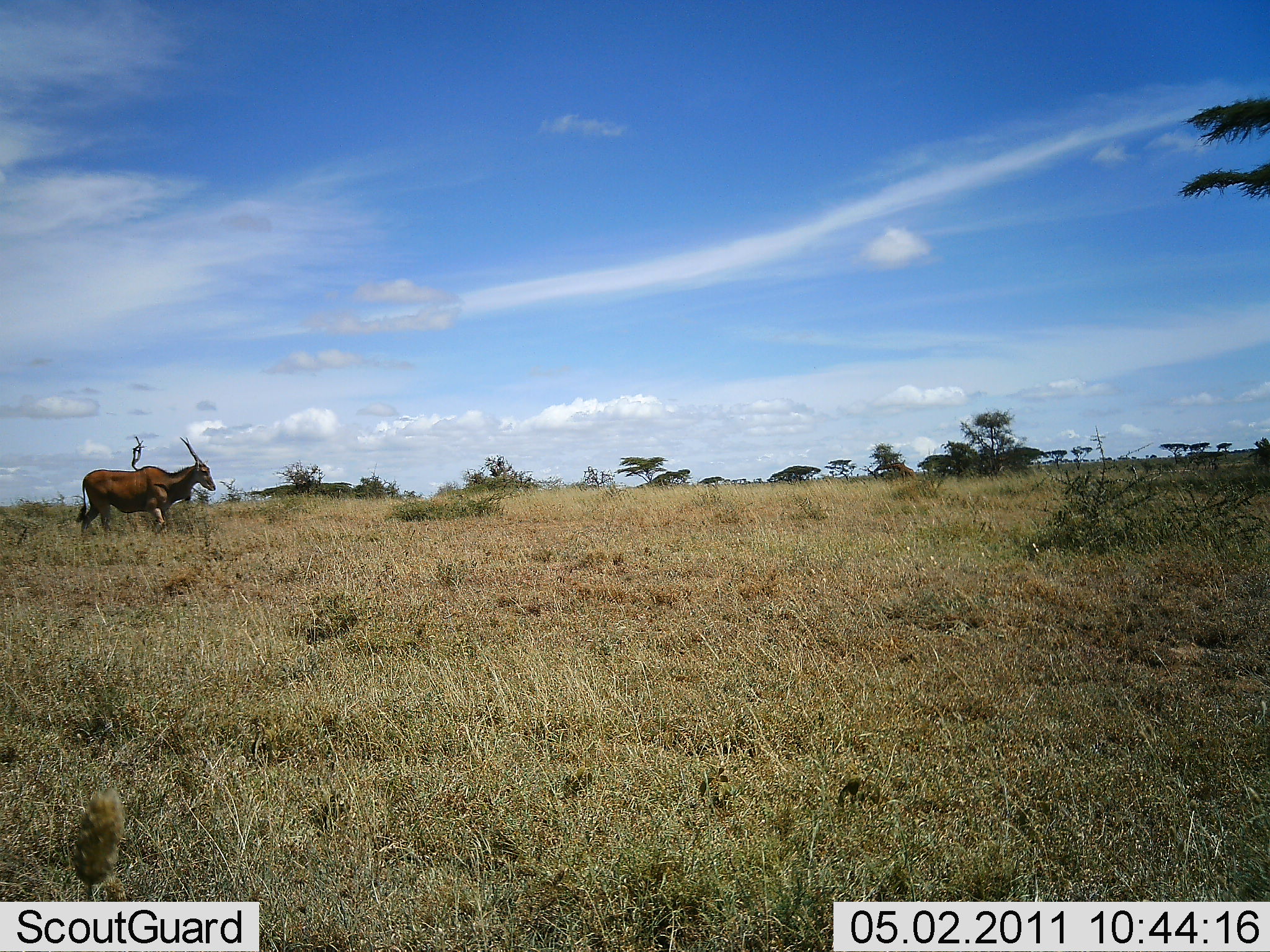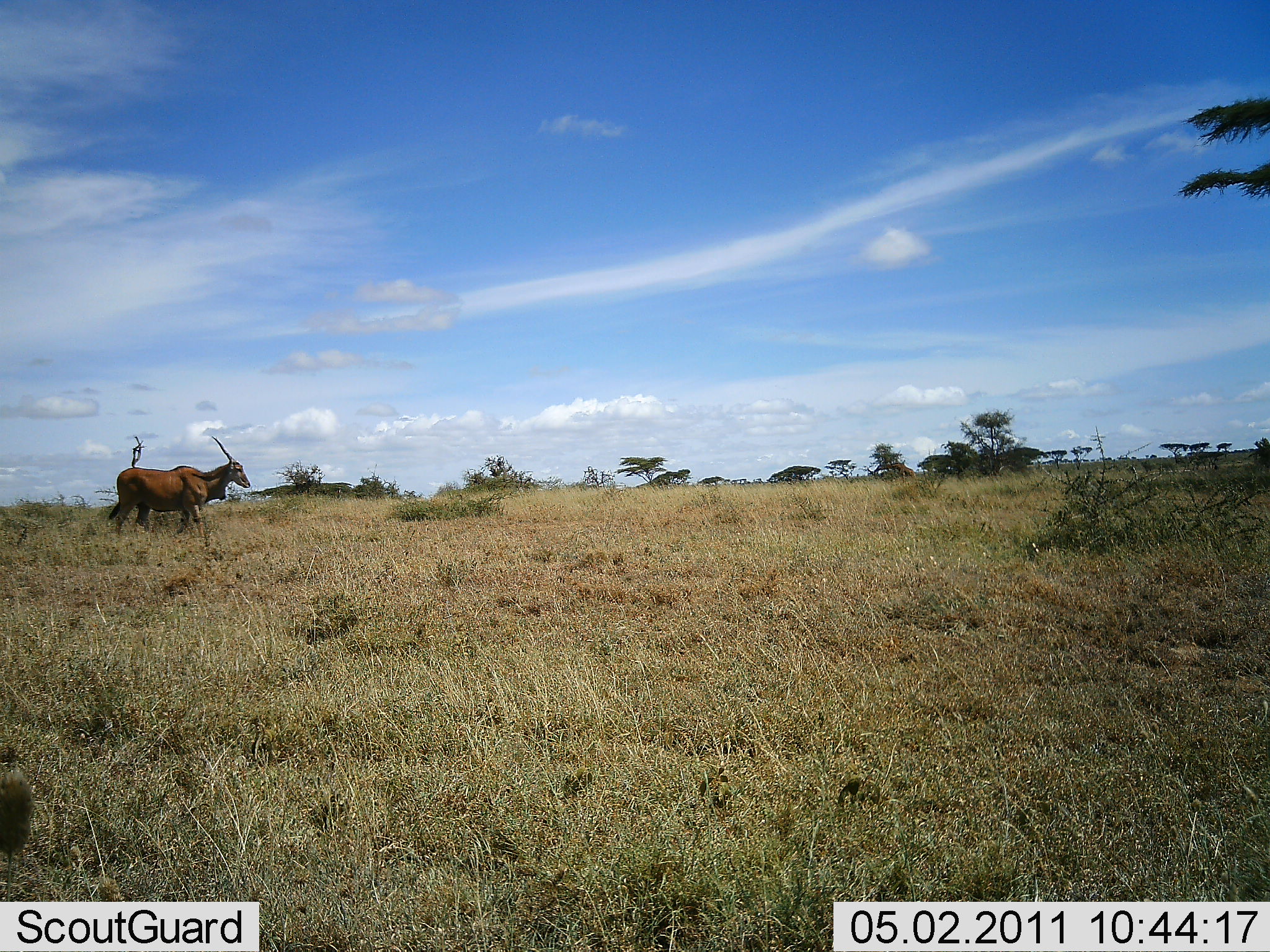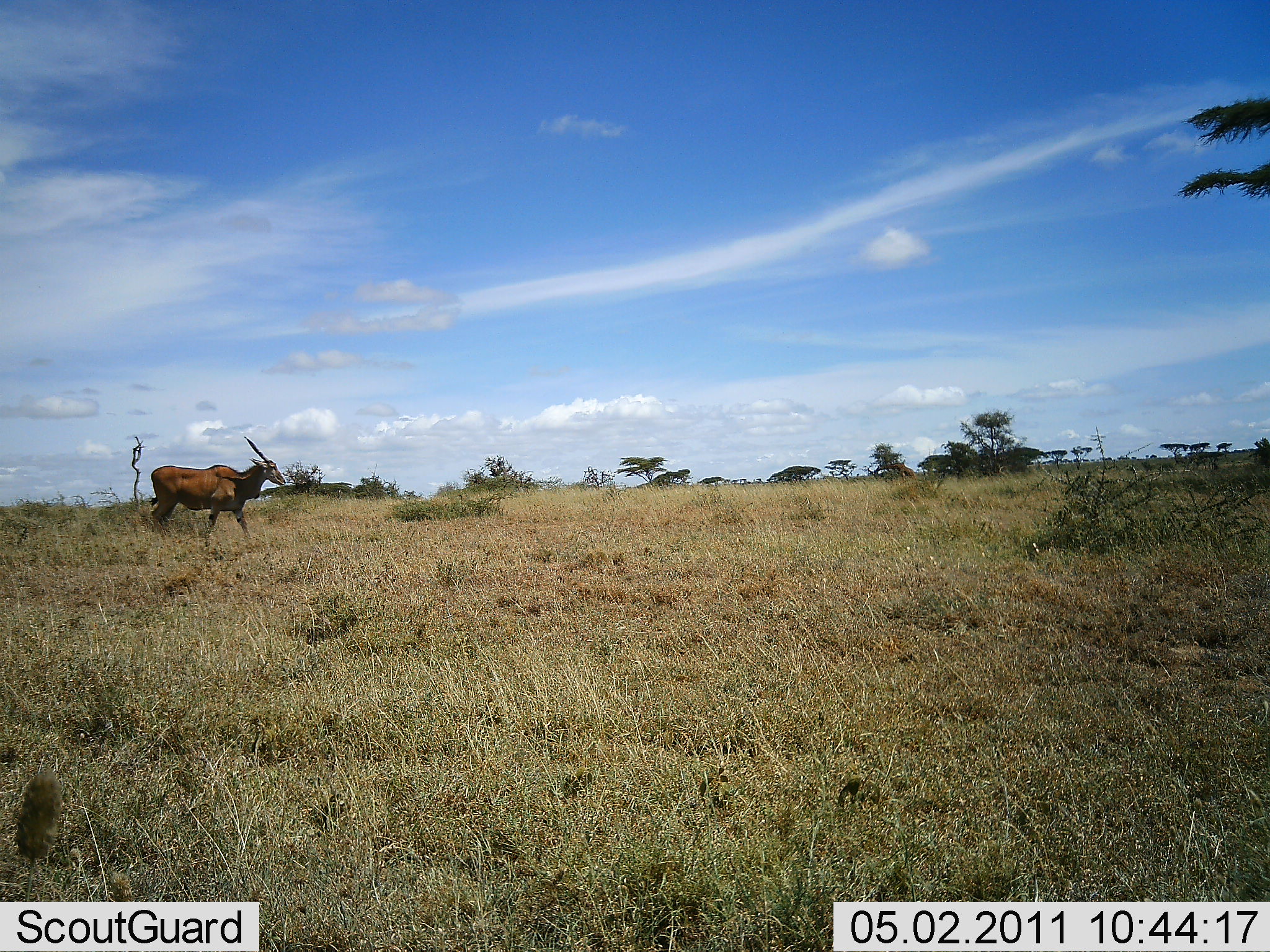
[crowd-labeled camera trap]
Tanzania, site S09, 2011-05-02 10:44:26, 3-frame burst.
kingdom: Animalia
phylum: Chordata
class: Mammalia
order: Artiodactyla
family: Bovidae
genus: Tragelaphus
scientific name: Tragelaphus oryx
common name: eland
Eland (Tragelaphus oryx), count 1. Behavior (volunteer vote fractions): standing 10%, resting 0%, moving 100%, interacting 0%. Young present (vote fraction): 0%. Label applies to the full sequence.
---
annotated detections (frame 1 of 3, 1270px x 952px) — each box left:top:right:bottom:
animal: 75:437:216:536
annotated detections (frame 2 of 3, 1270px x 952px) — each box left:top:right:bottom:
animal: 115:436:252:538; 108:487:227:534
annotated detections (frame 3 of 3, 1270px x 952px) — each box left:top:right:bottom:
animal: 149:436:288:547